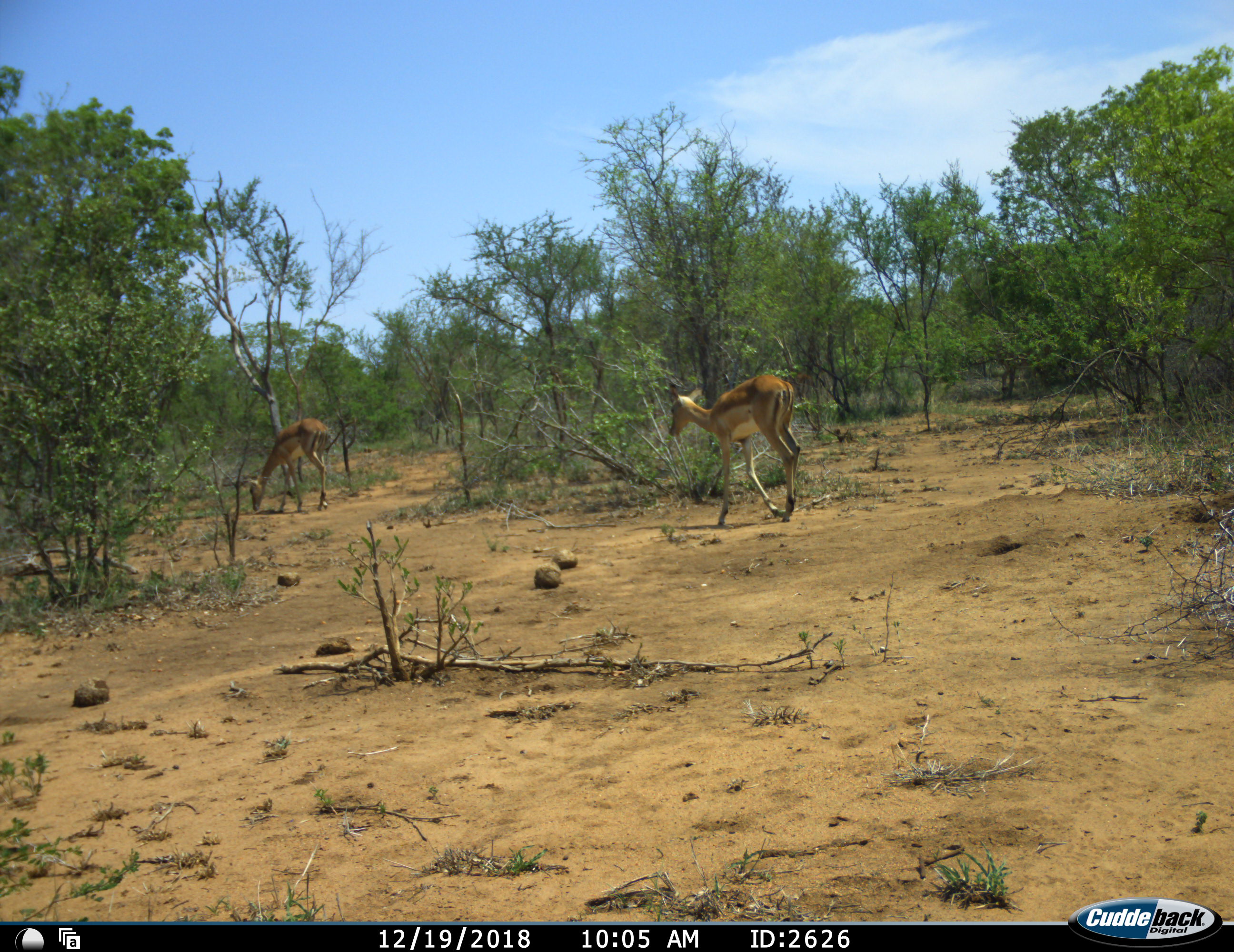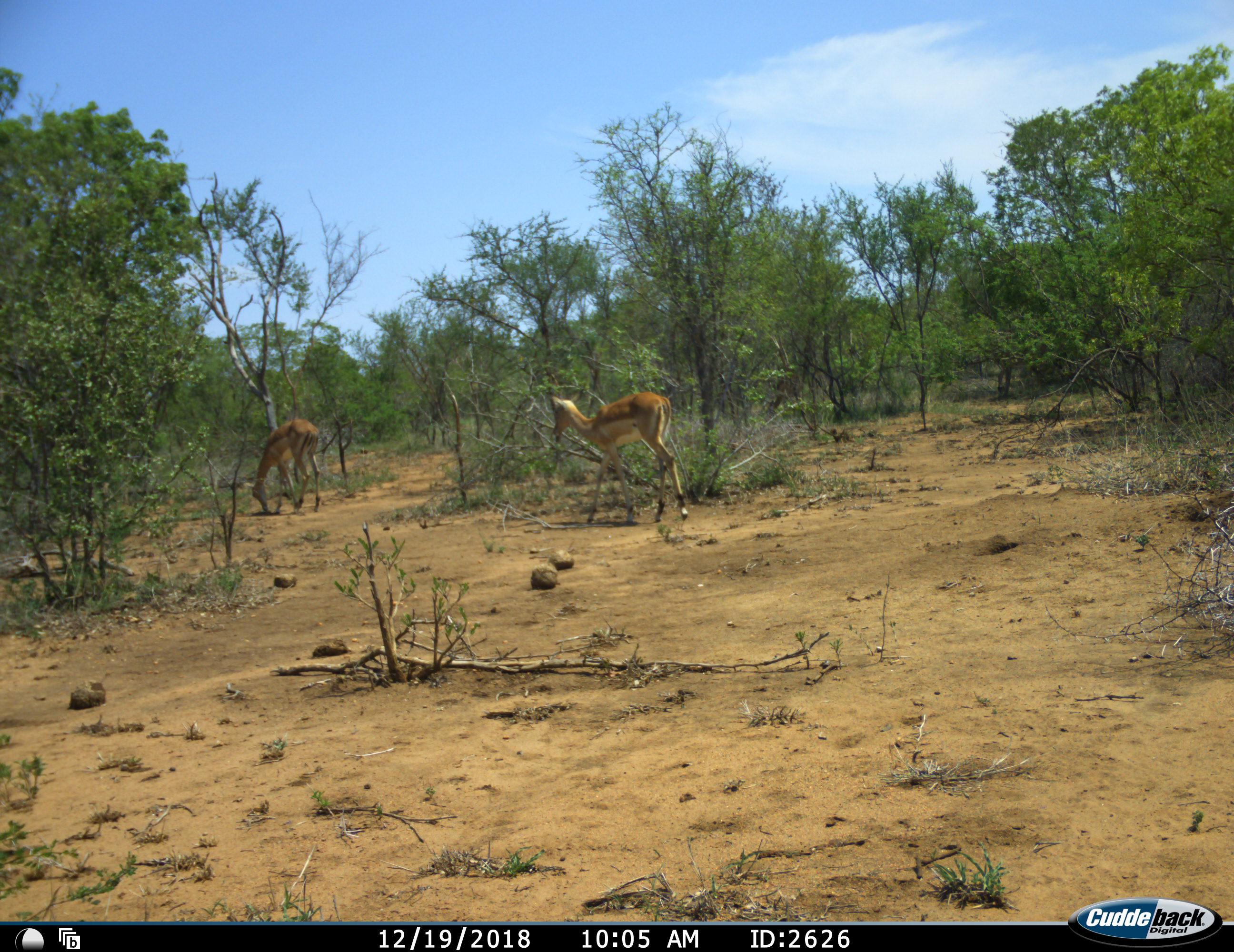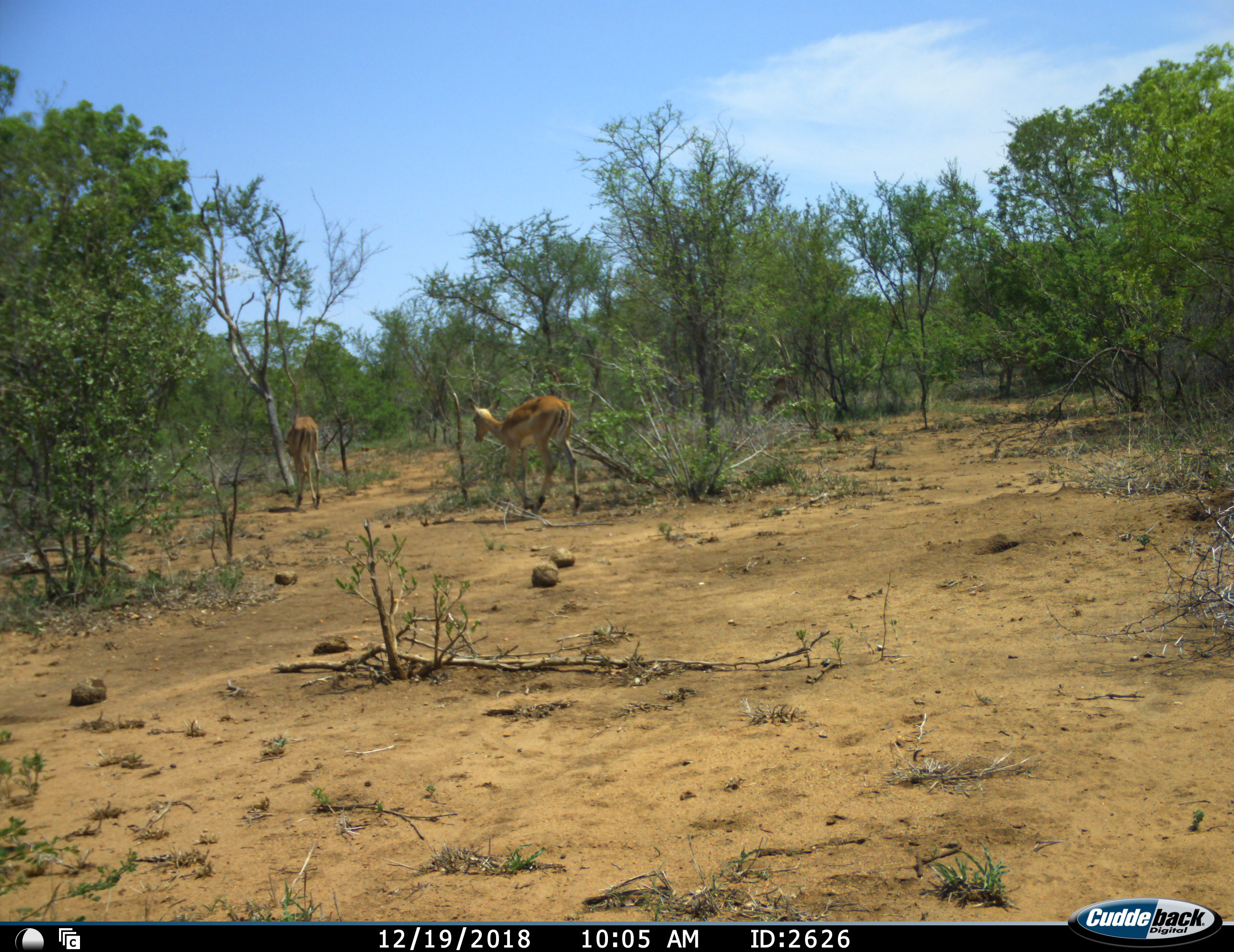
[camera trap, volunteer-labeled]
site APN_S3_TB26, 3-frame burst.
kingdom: Animalia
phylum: Chordata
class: Mammalia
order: Artiodactyla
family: Bovidae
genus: Aepyceros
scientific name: Aepyceros melampus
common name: impala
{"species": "impala (Aepyceros melampus)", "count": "2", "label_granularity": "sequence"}